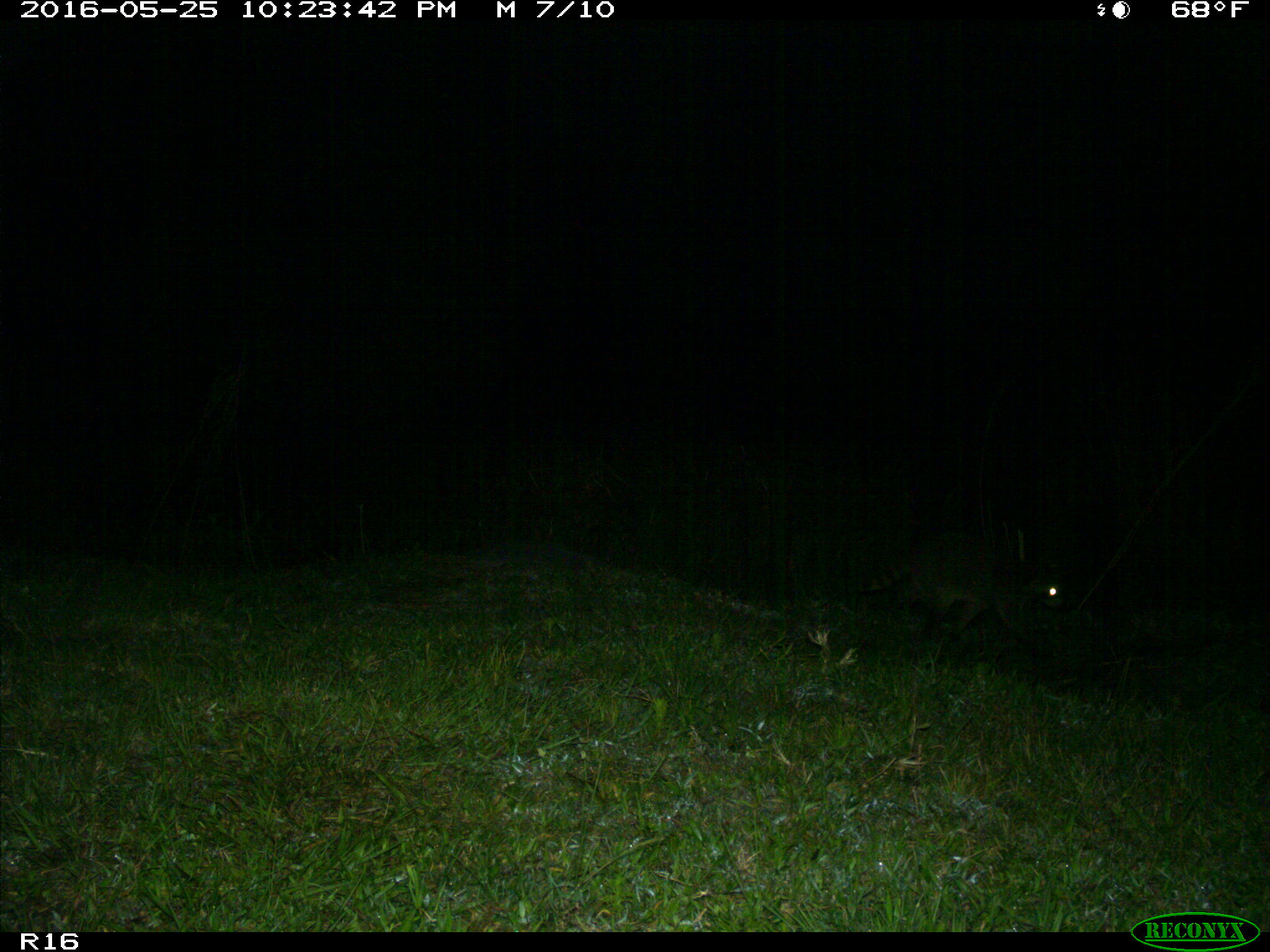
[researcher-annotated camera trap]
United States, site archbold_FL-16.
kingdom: Animalia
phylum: Chordata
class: Mammalia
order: Carnivora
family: Procyonidae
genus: Procyon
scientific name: Procyon lotor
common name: common raccoon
Procyon lotor (common raccoon).